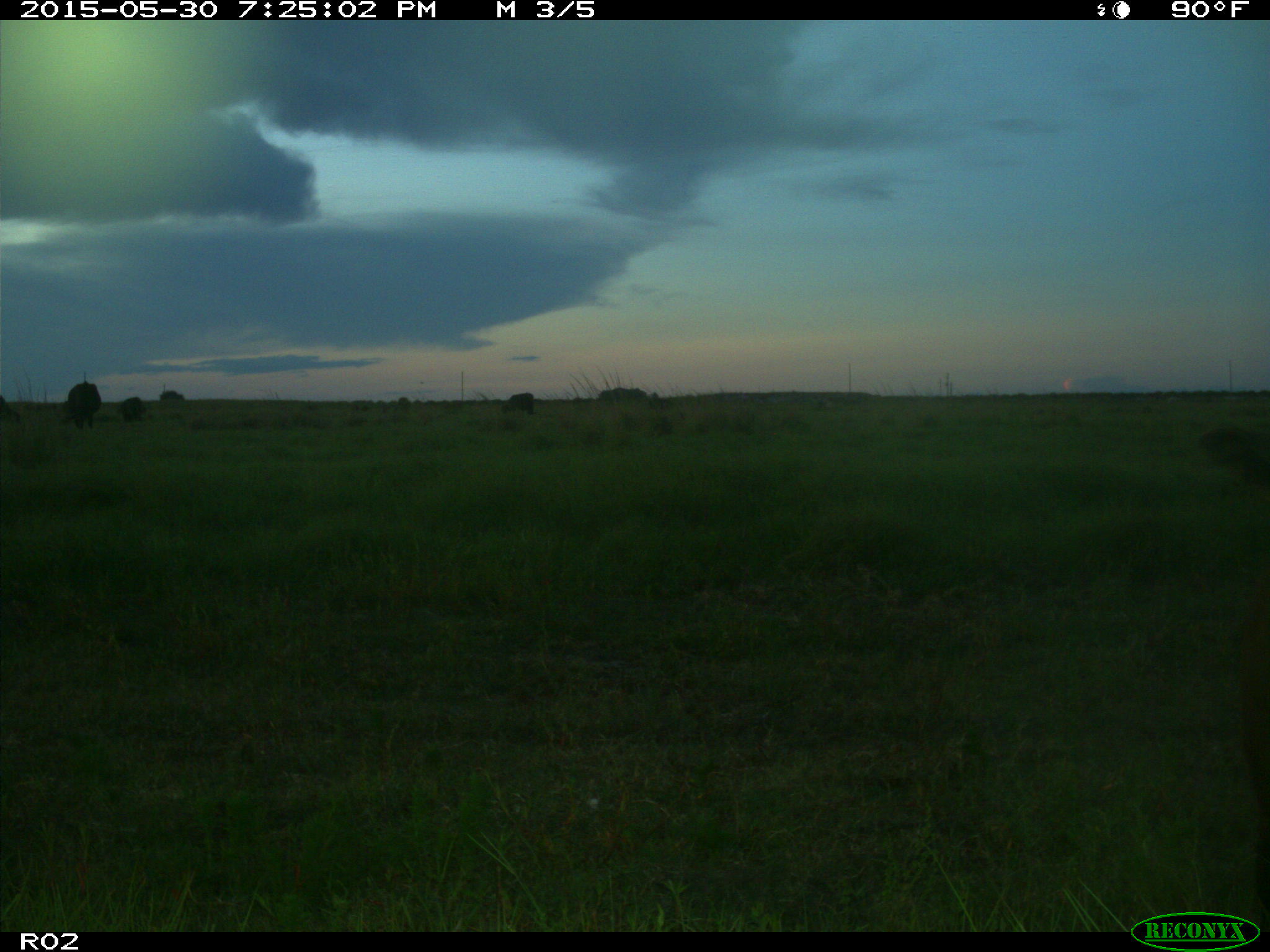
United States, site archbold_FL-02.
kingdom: Animalia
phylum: Chordata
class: Mammalia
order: Artiodactyla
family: Bovidae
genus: Bos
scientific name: Bos taurus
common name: domestic cow